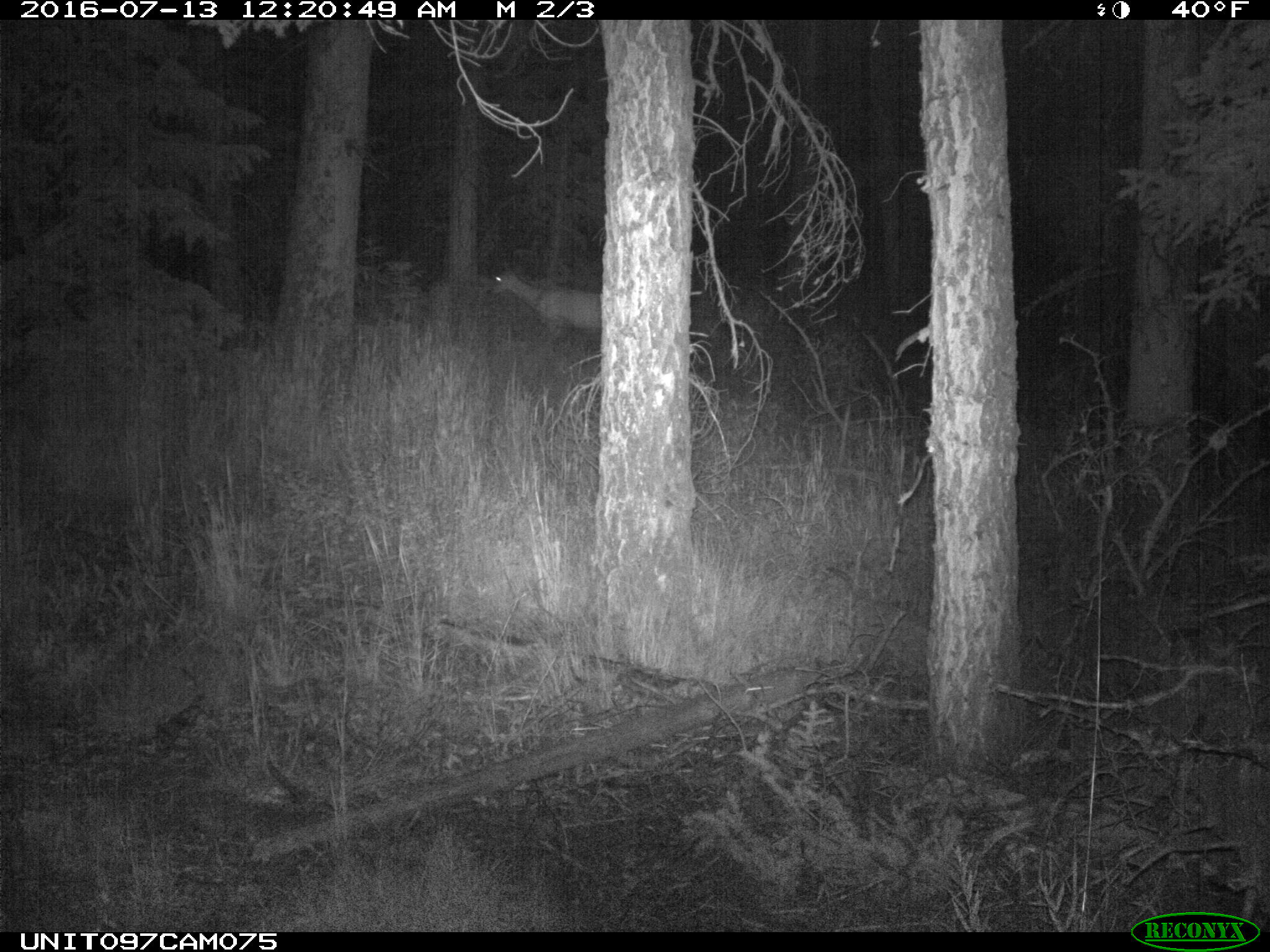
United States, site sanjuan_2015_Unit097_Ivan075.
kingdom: Animalia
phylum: Chordata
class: Mammalia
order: Artiodactyla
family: Cervidae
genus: Odocoileus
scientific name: Odocoileus hemionus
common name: mule deer